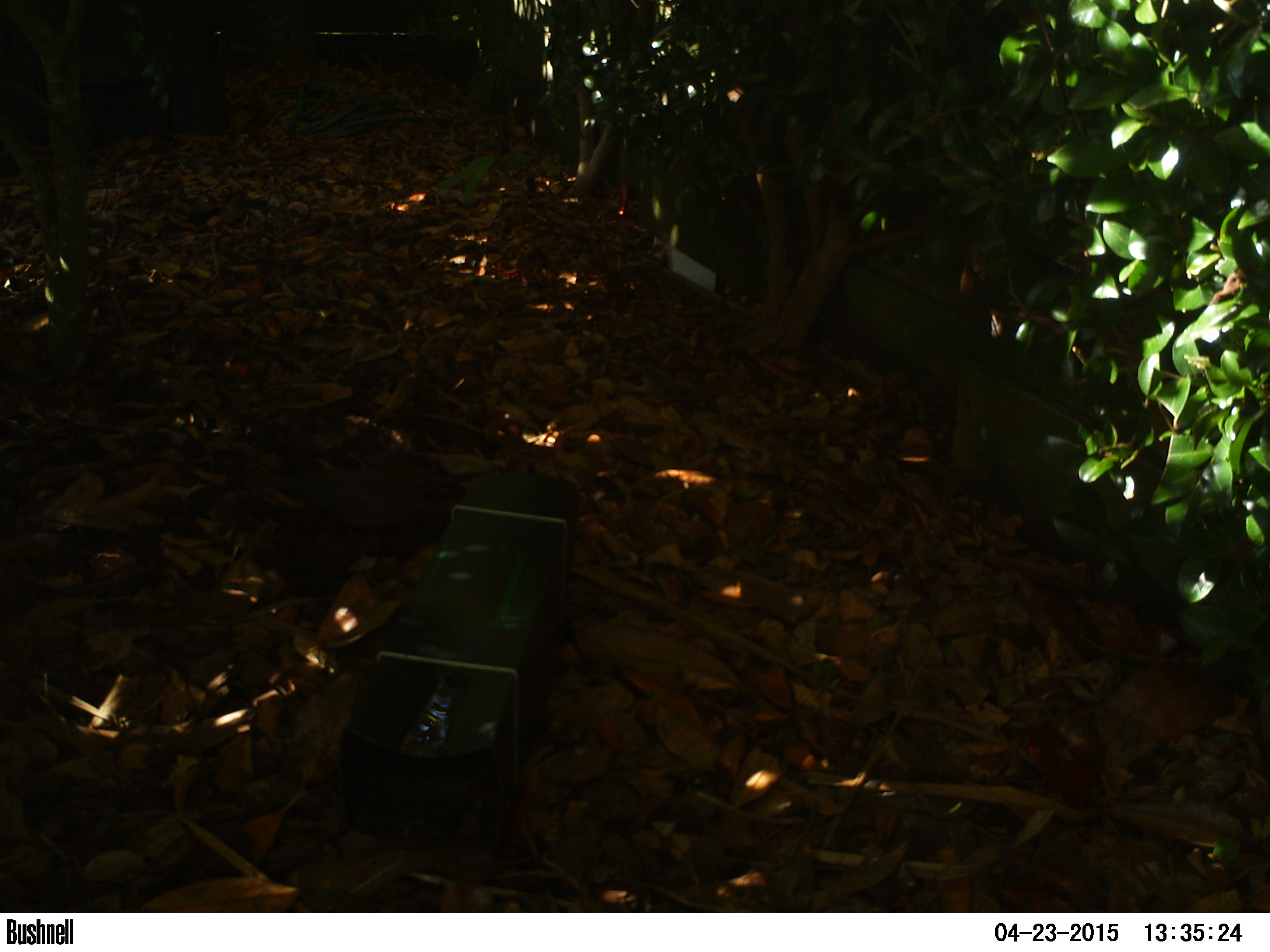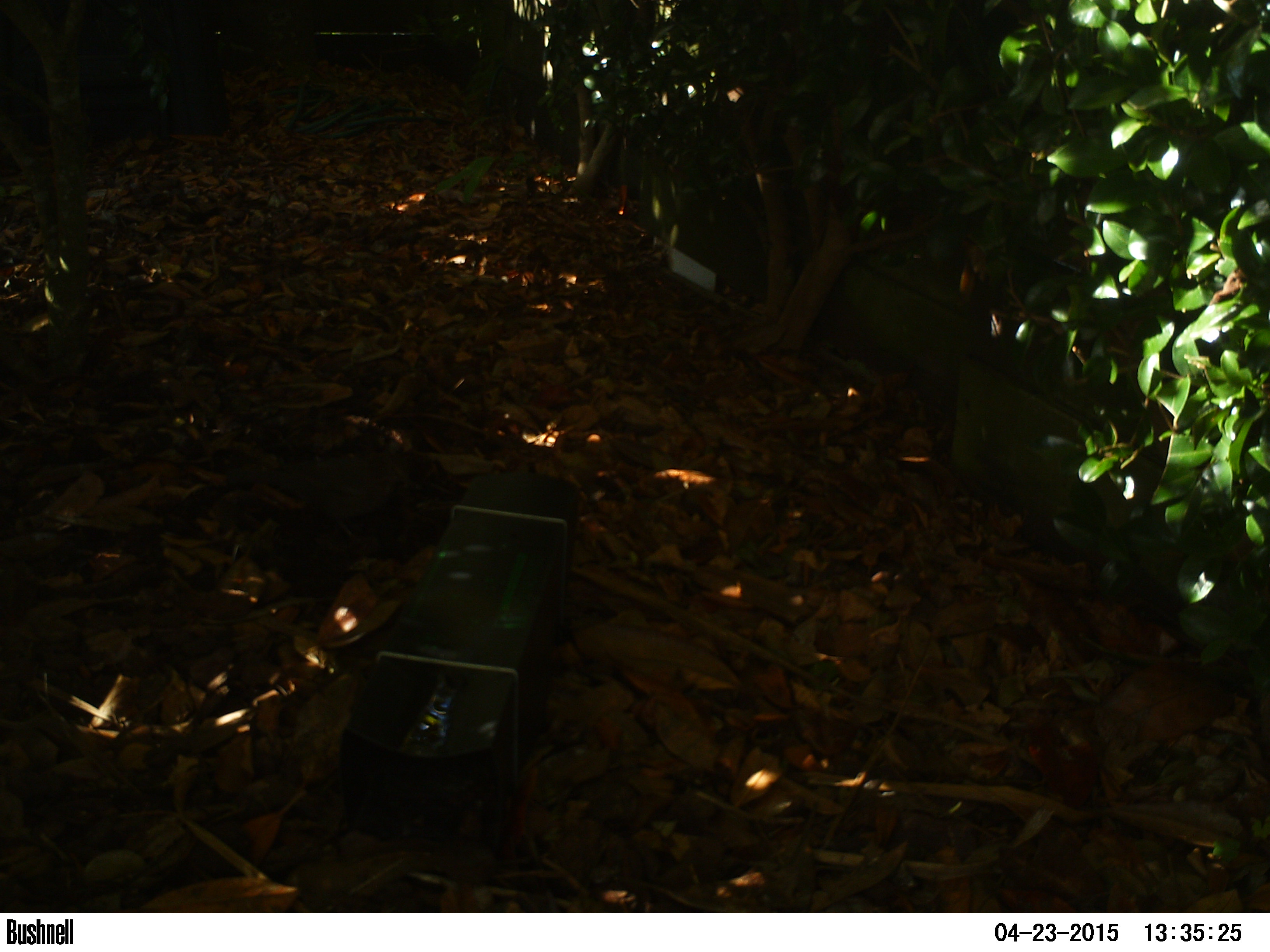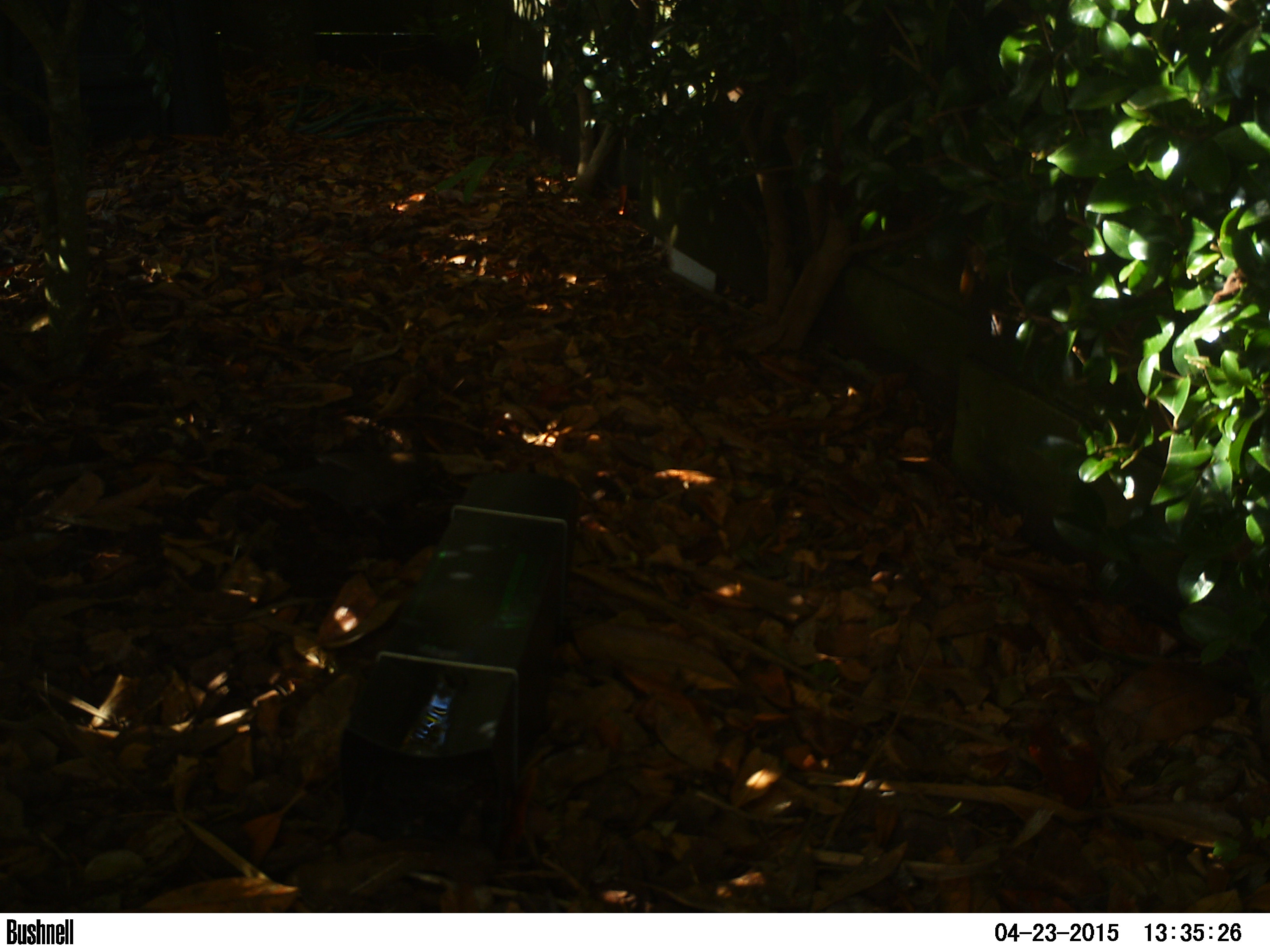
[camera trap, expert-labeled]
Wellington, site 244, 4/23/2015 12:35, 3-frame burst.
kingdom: Animalia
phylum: Chordata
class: Aves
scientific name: Aves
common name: bird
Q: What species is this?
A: Bird (Aves).